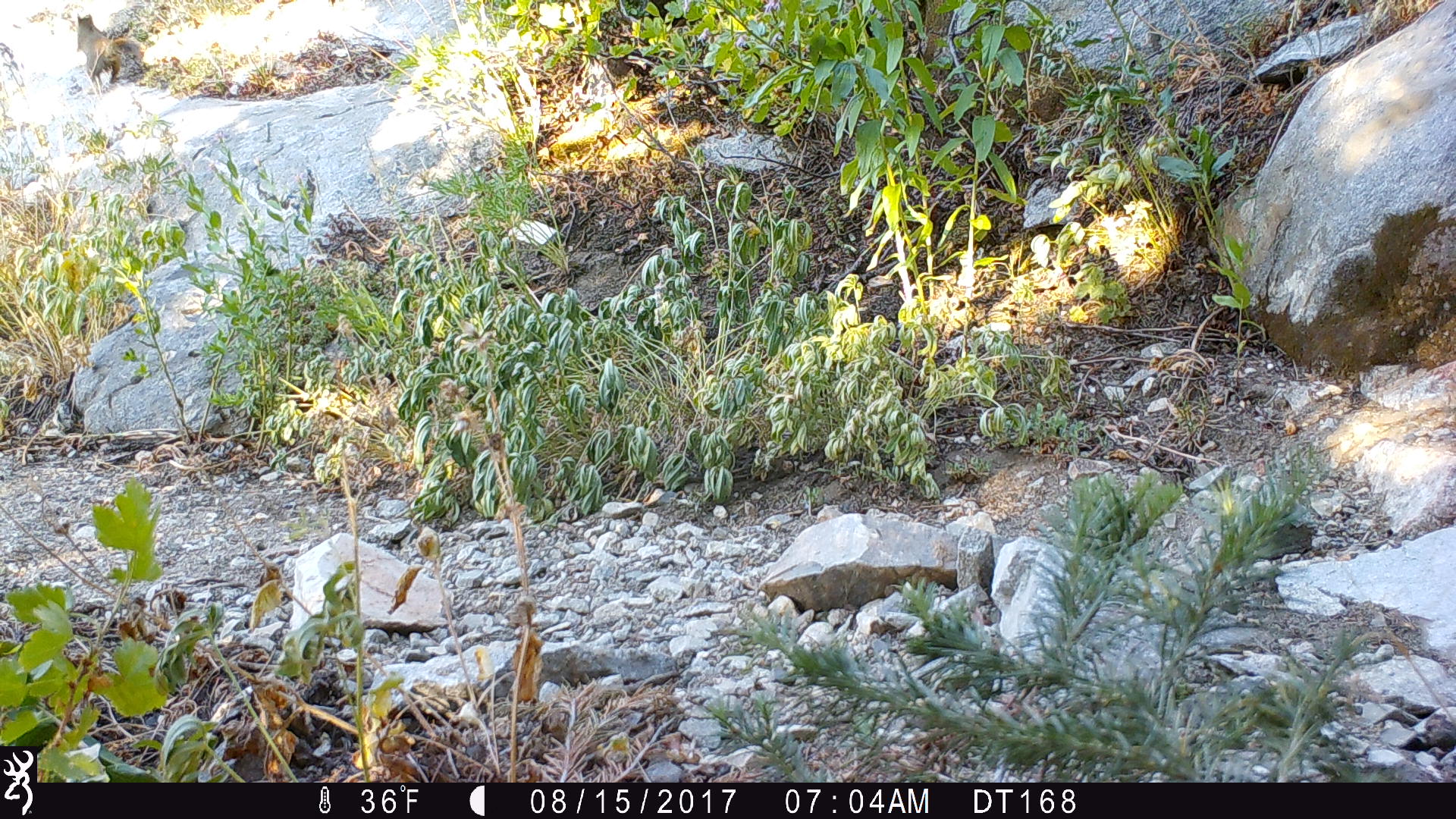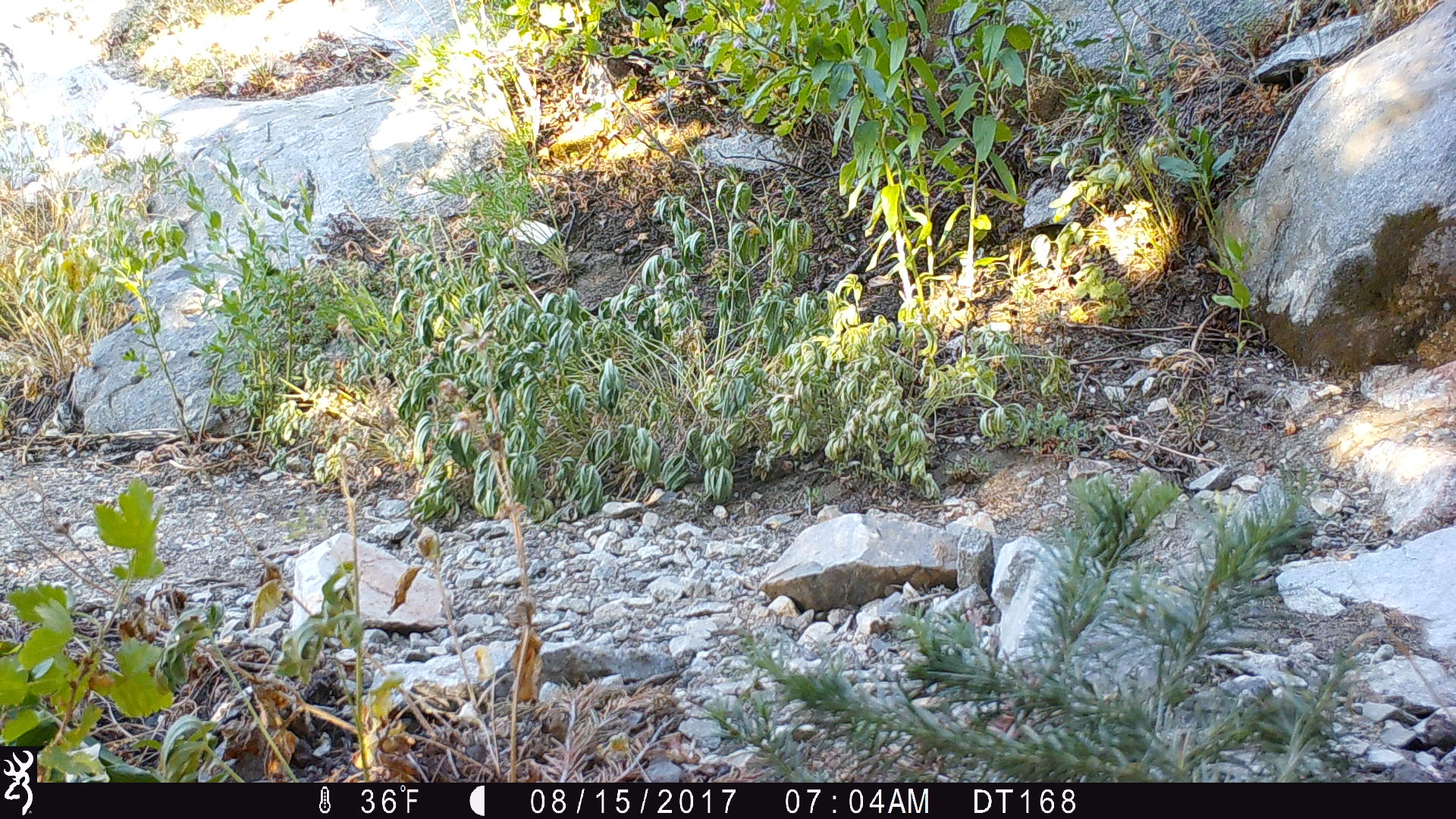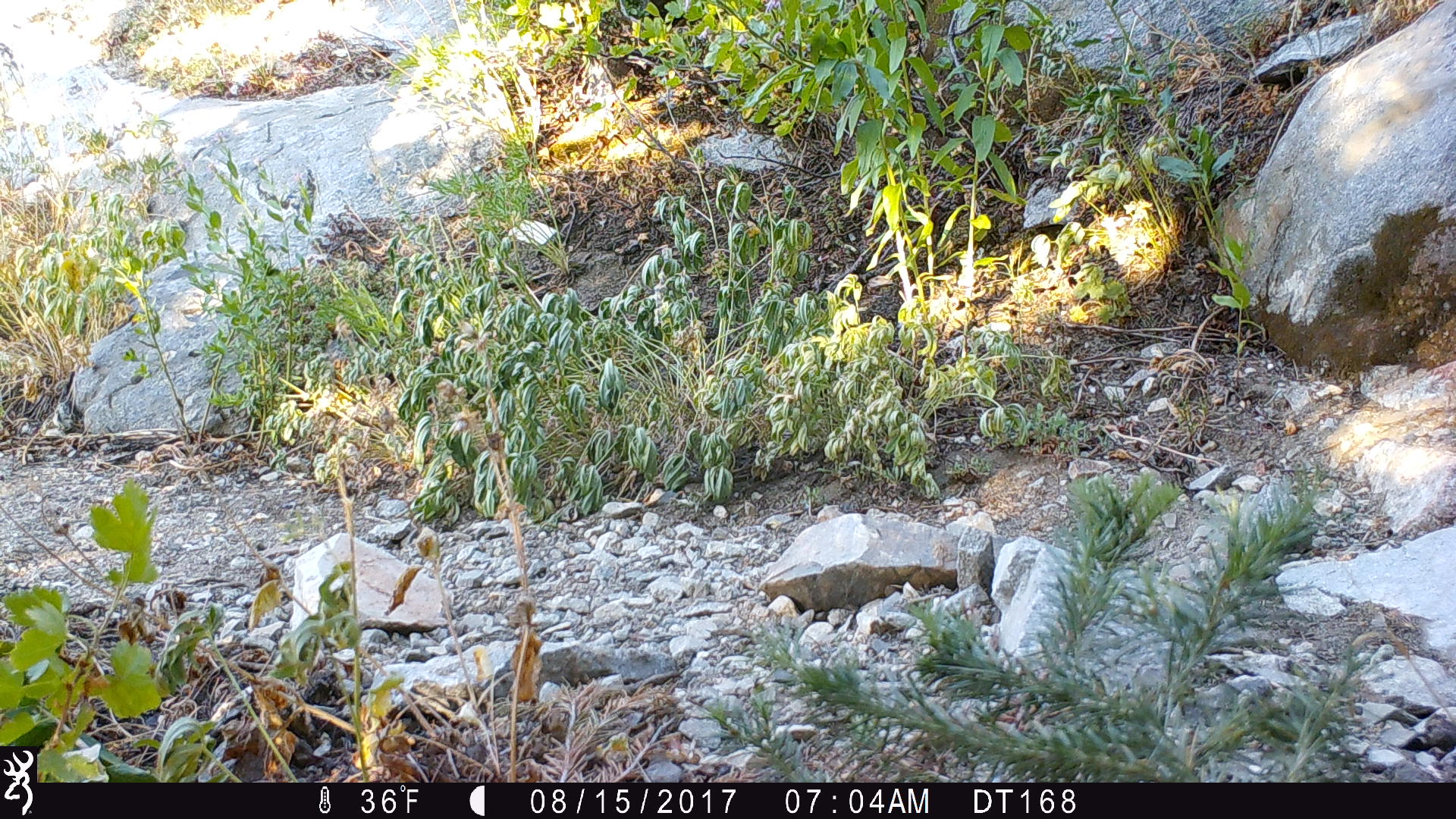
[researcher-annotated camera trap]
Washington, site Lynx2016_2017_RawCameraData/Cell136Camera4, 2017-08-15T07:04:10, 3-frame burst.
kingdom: Animalia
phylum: Chordata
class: Mammalia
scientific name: Mammalia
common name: small mammal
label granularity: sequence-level